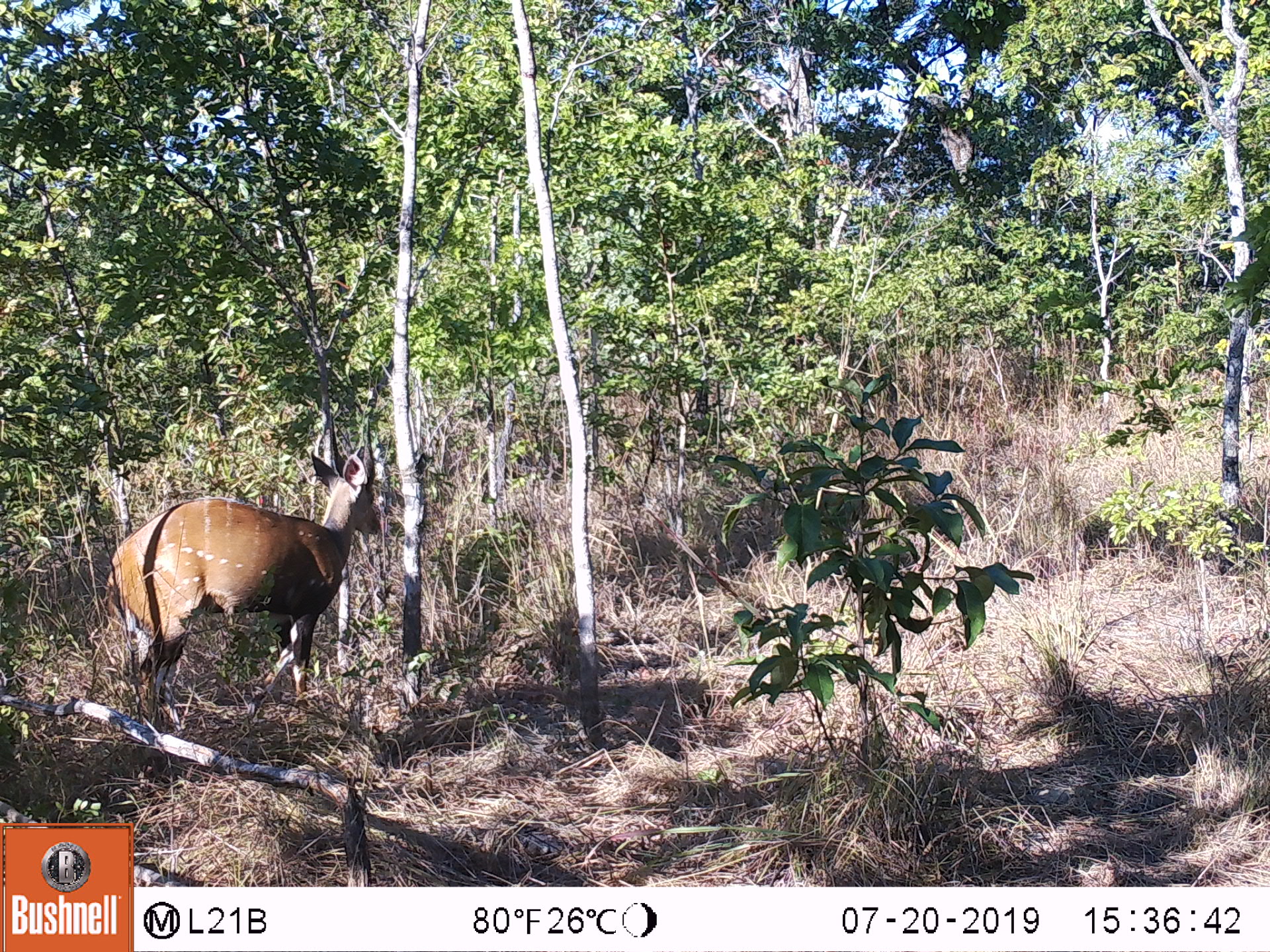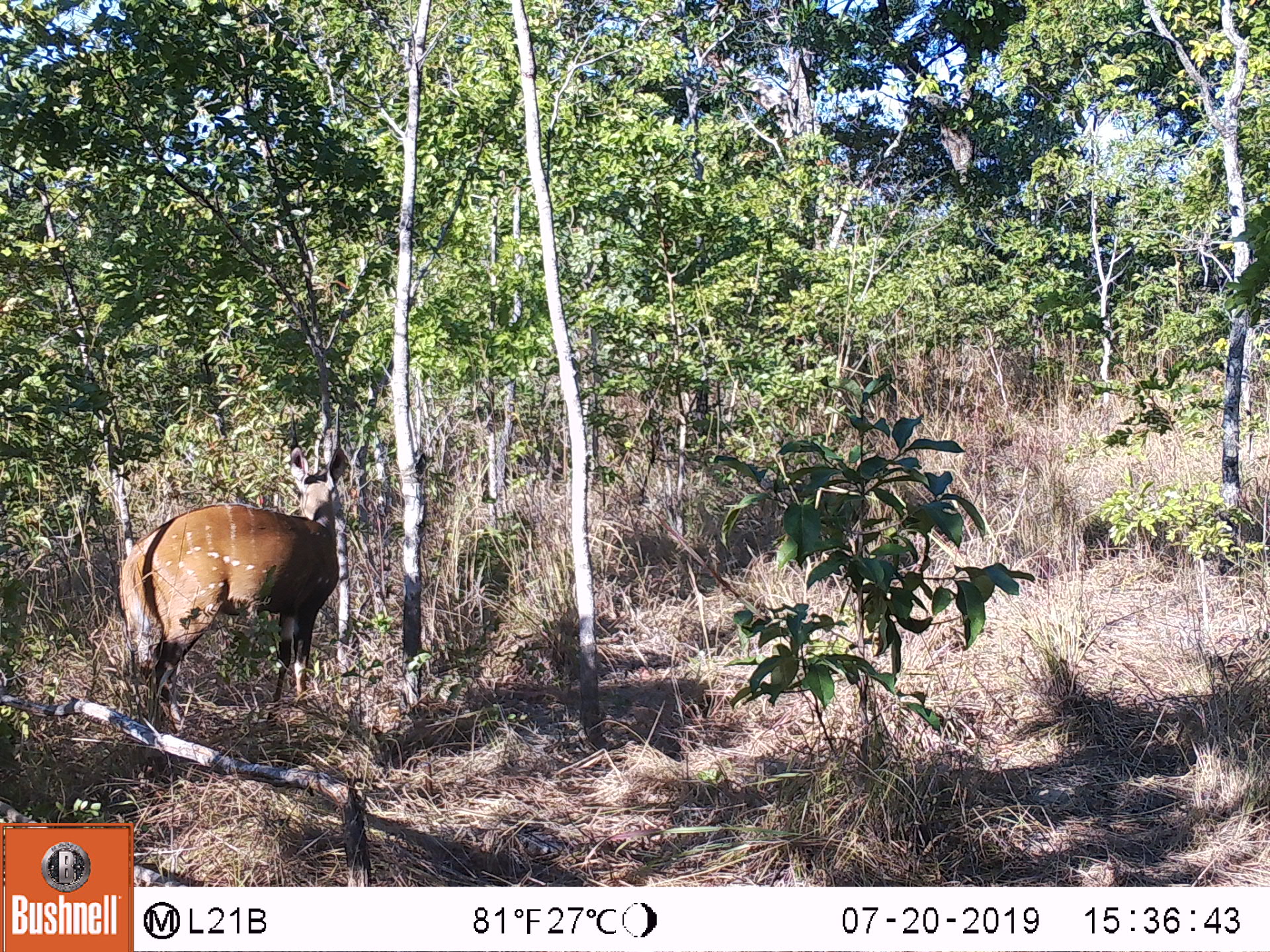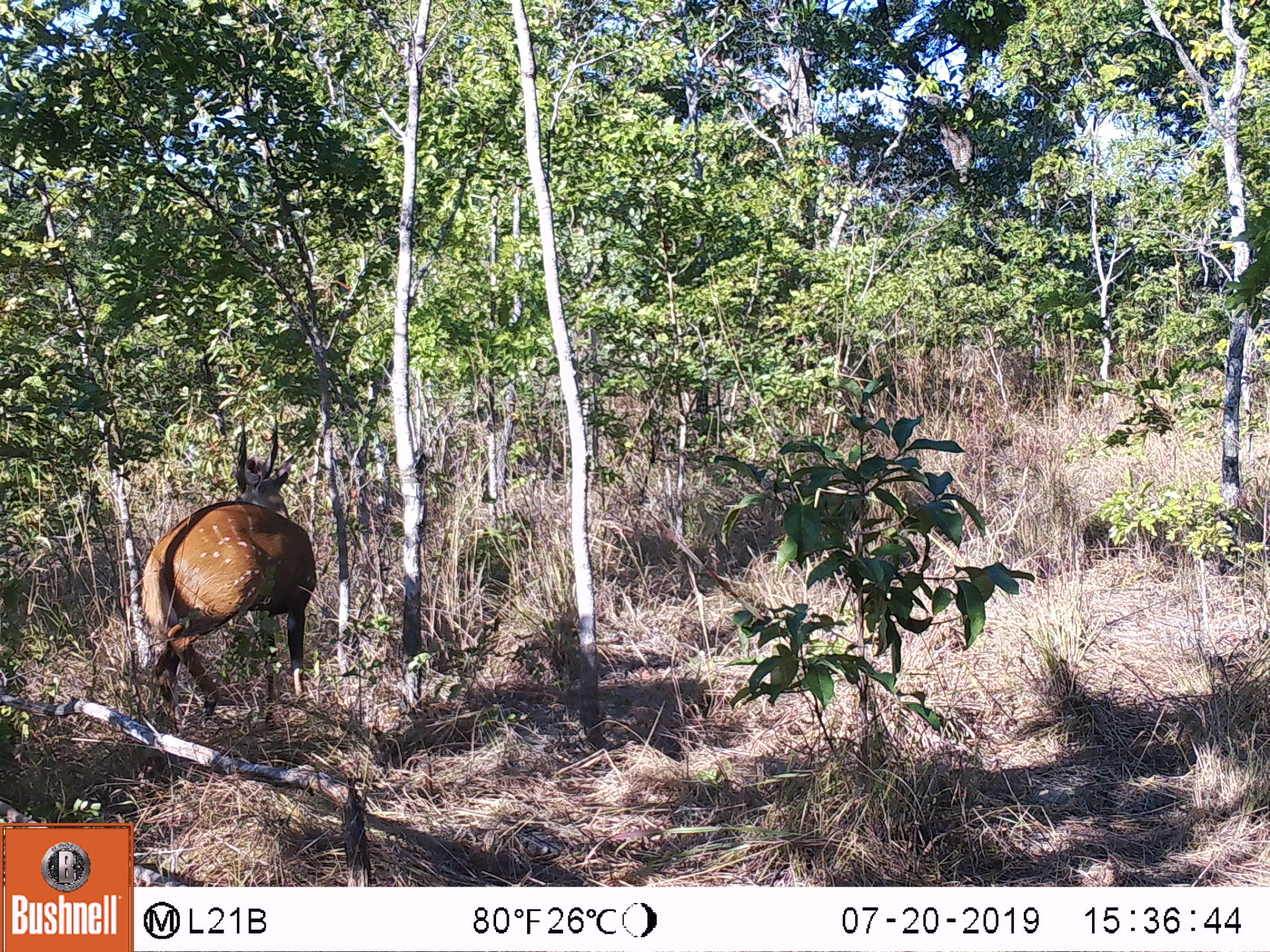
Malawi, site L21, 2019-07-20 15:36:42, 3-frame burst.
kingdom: Animalia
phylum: Chordata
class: Mammalia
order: Artiodactyla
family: Bovidae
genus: Tragelaphus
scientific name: Tragelaphus sylvaticus sylvaticus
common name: cape bushbuck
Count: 1.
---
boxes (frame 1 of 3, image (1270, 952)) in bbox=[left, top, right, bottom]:
cape bushbuck: bbox=[111, 405, 381, 730]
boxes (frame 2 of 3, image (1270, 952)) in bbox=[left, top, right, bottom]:
cape bushbuck: bbox=[116, 409, 356, 734]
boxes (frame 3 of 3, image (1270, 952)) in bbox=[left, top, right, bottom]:
cape bushbuck: bbox=[138, 419, 315, 722]